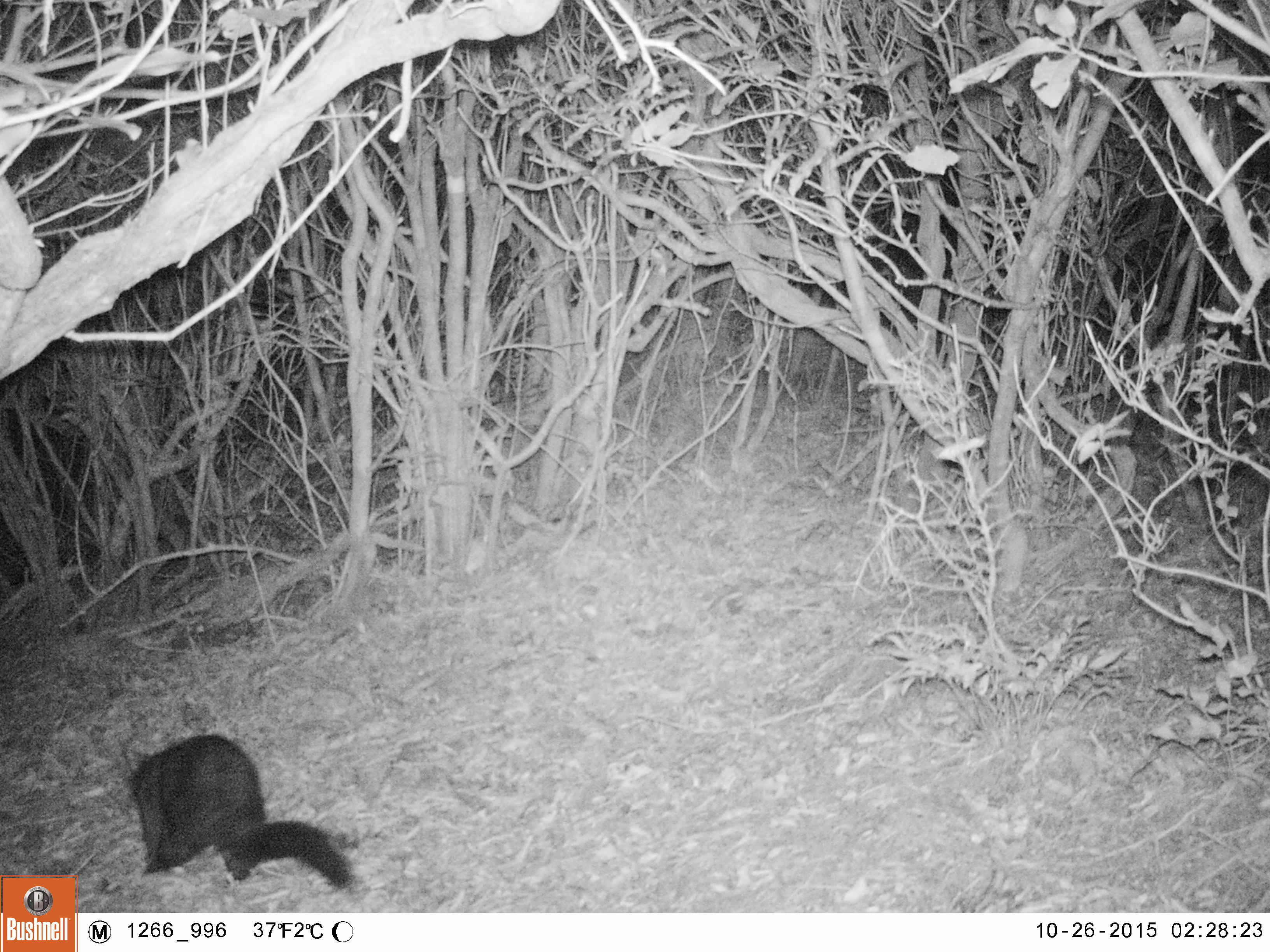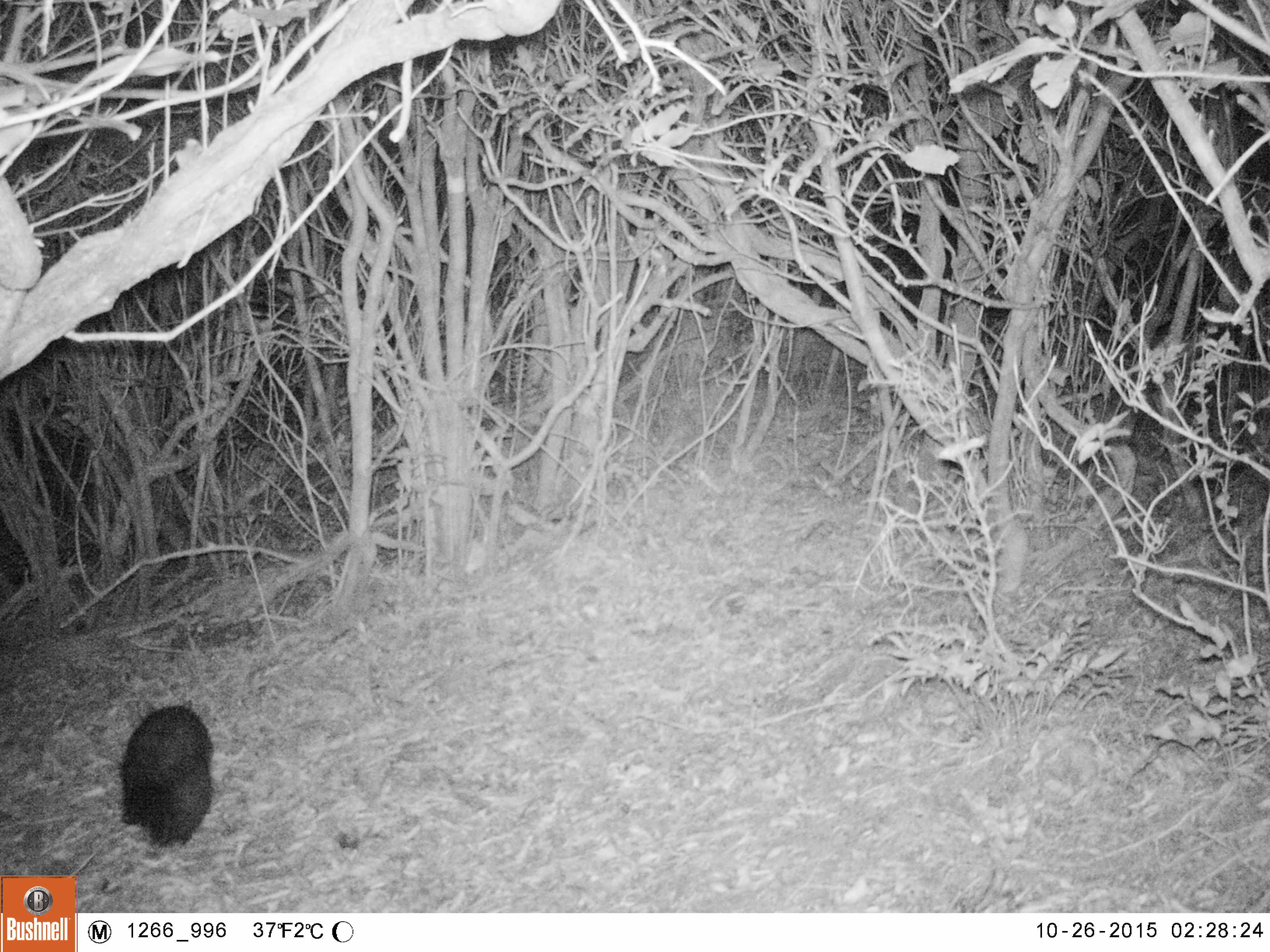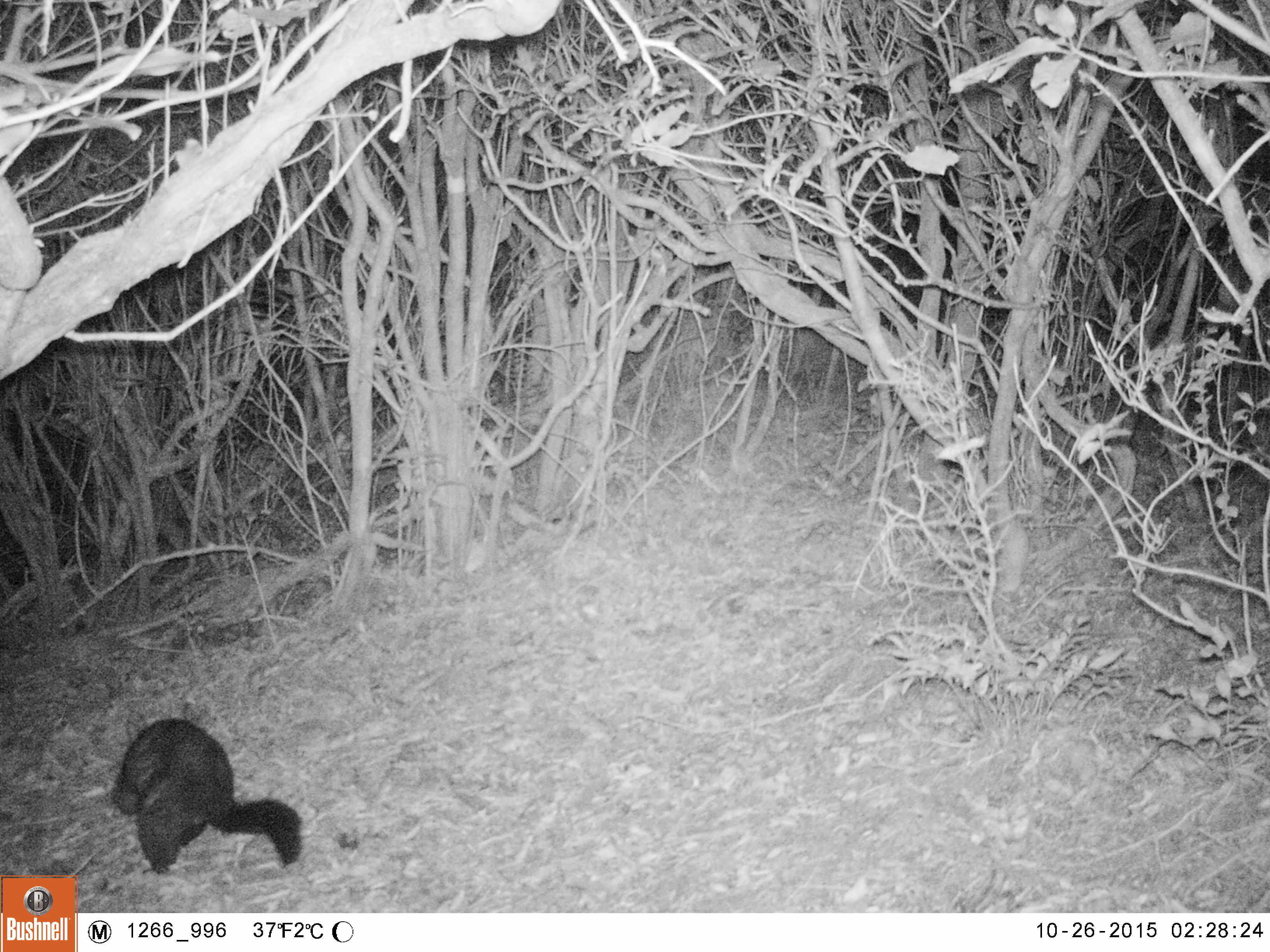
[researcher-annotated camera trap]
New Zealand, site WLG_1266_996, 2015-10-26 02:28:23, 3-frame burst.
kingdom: Animalia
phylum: Chordata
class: Mammalia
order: Diprotodontia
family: Phalangeridae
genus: Trichosurus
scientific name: Trichosurus vulpecula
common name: common brushtail possum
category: possum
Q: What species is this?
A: Possum (common brushtail possum) (Trichosurus vulpecula).